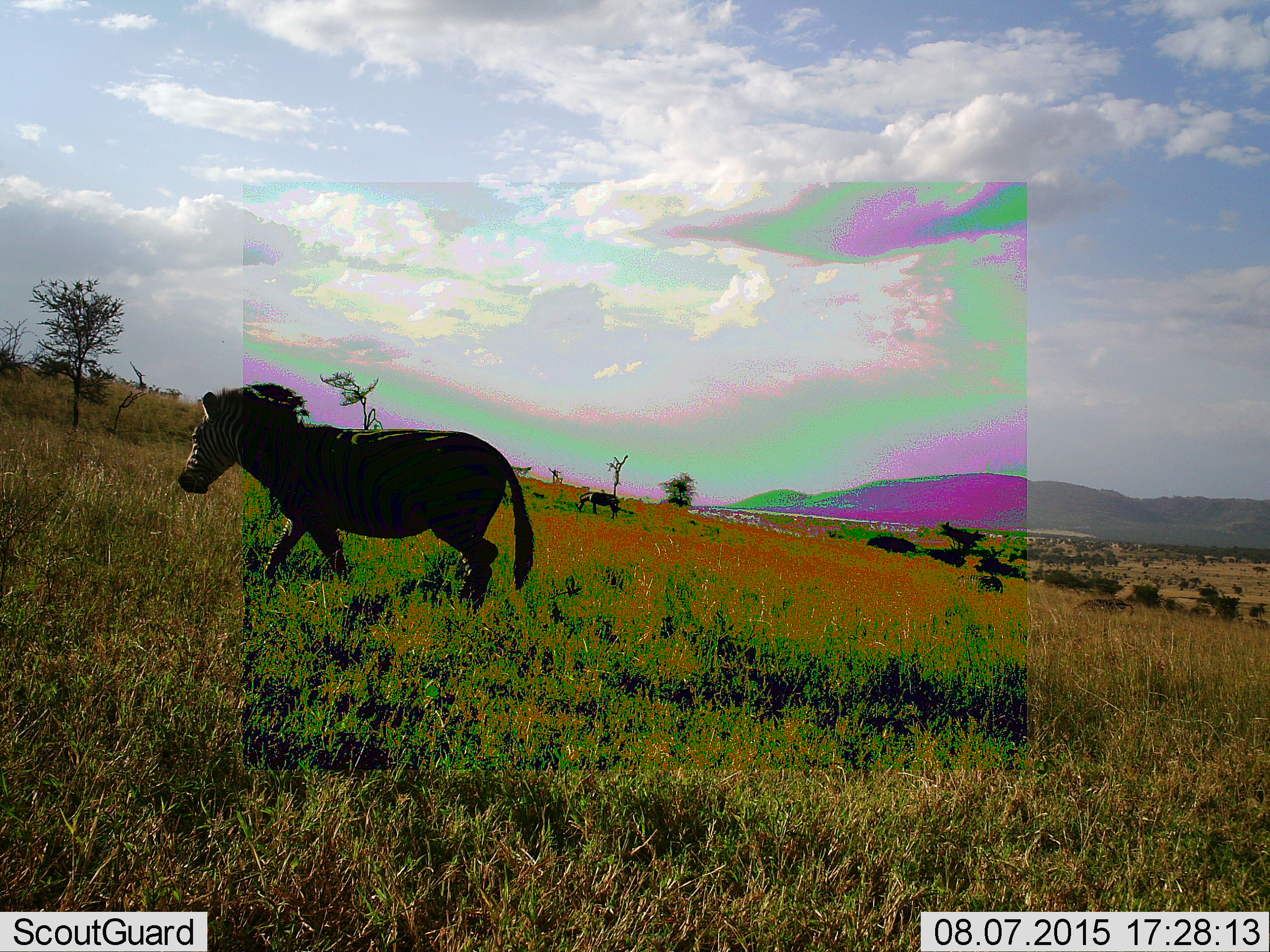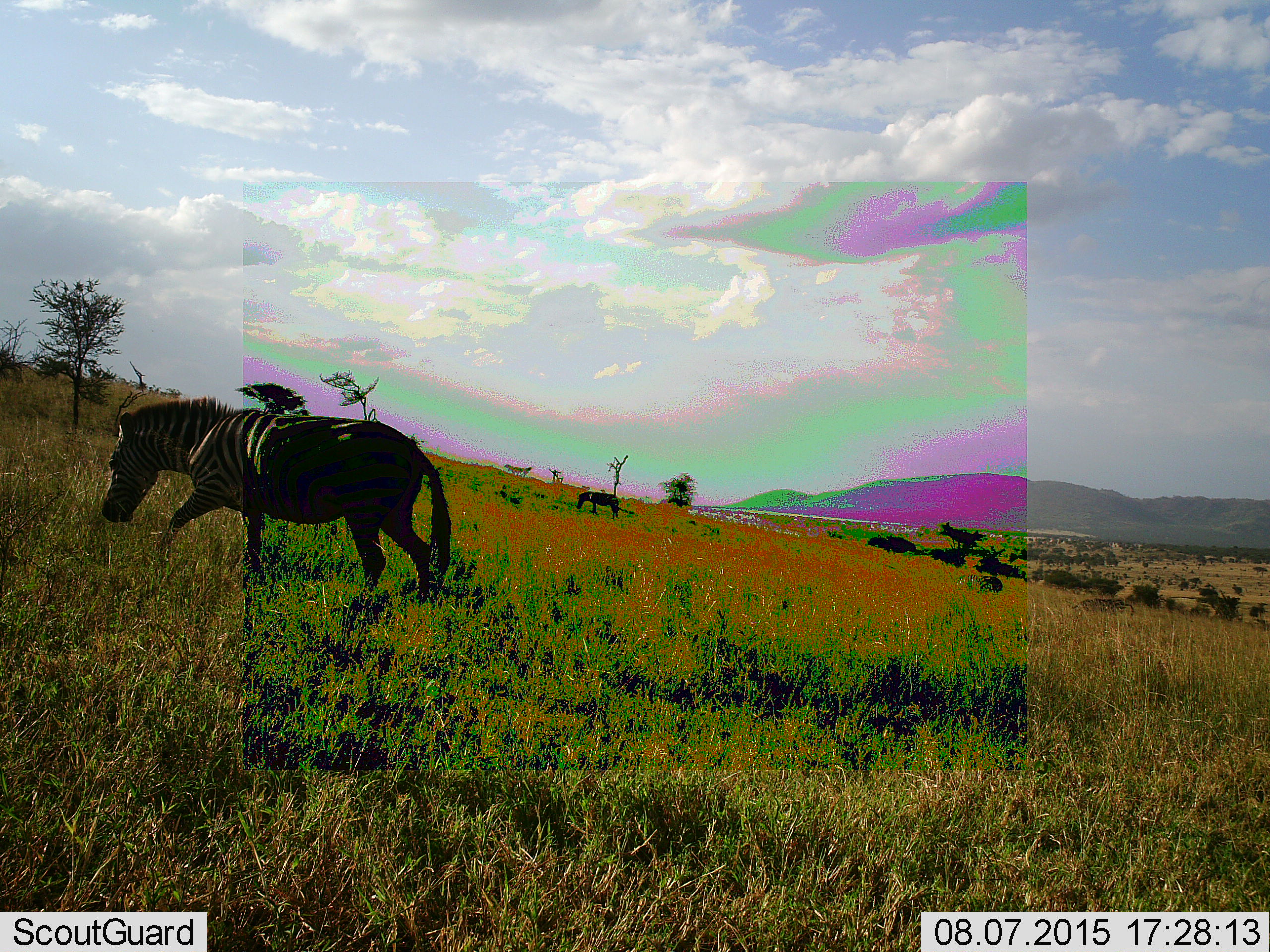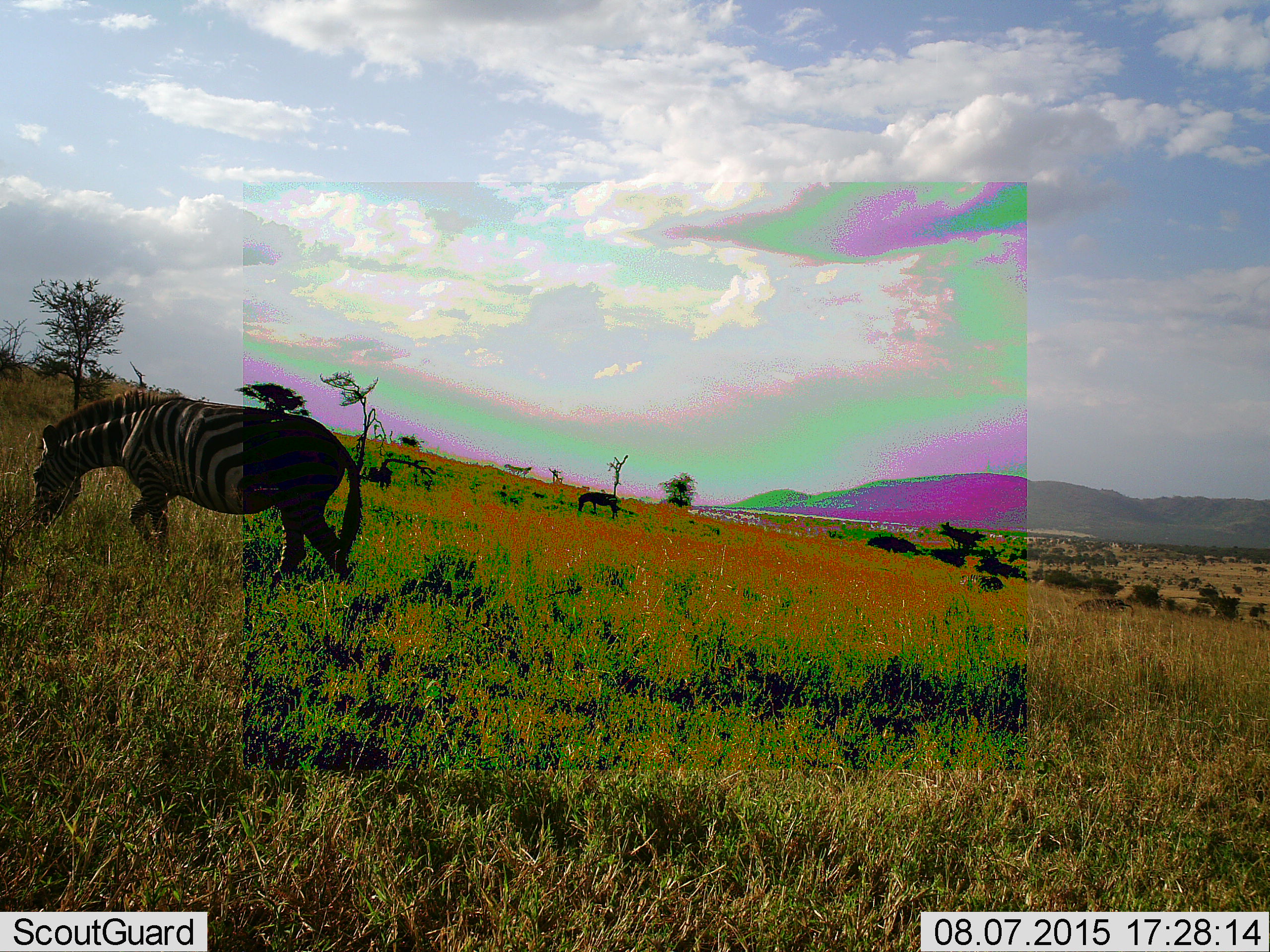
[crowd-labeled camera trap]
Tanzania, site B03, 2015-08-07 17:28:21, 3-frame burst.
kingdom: Animalia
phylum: Chordata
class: Mammalia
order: Perissodactyla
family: Equidae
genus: Equus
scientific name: Equus quagga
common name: plains zebra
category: zebra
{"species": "zebra (plains zebra) (Equus quagga)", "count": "2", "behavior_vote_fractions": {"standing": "35%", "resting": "5%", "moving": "90%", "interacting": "0%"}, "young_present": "0%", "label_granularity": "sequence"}